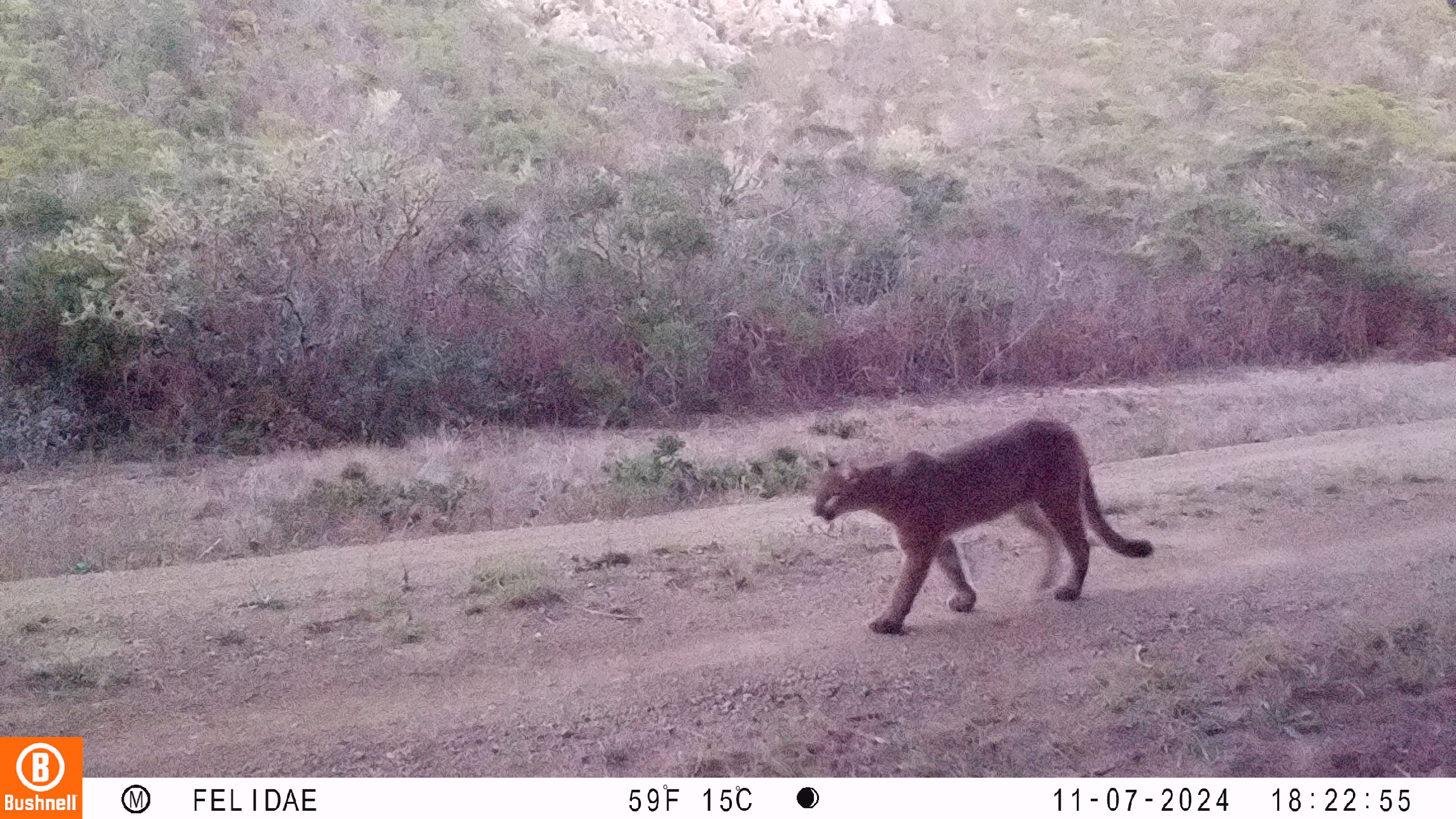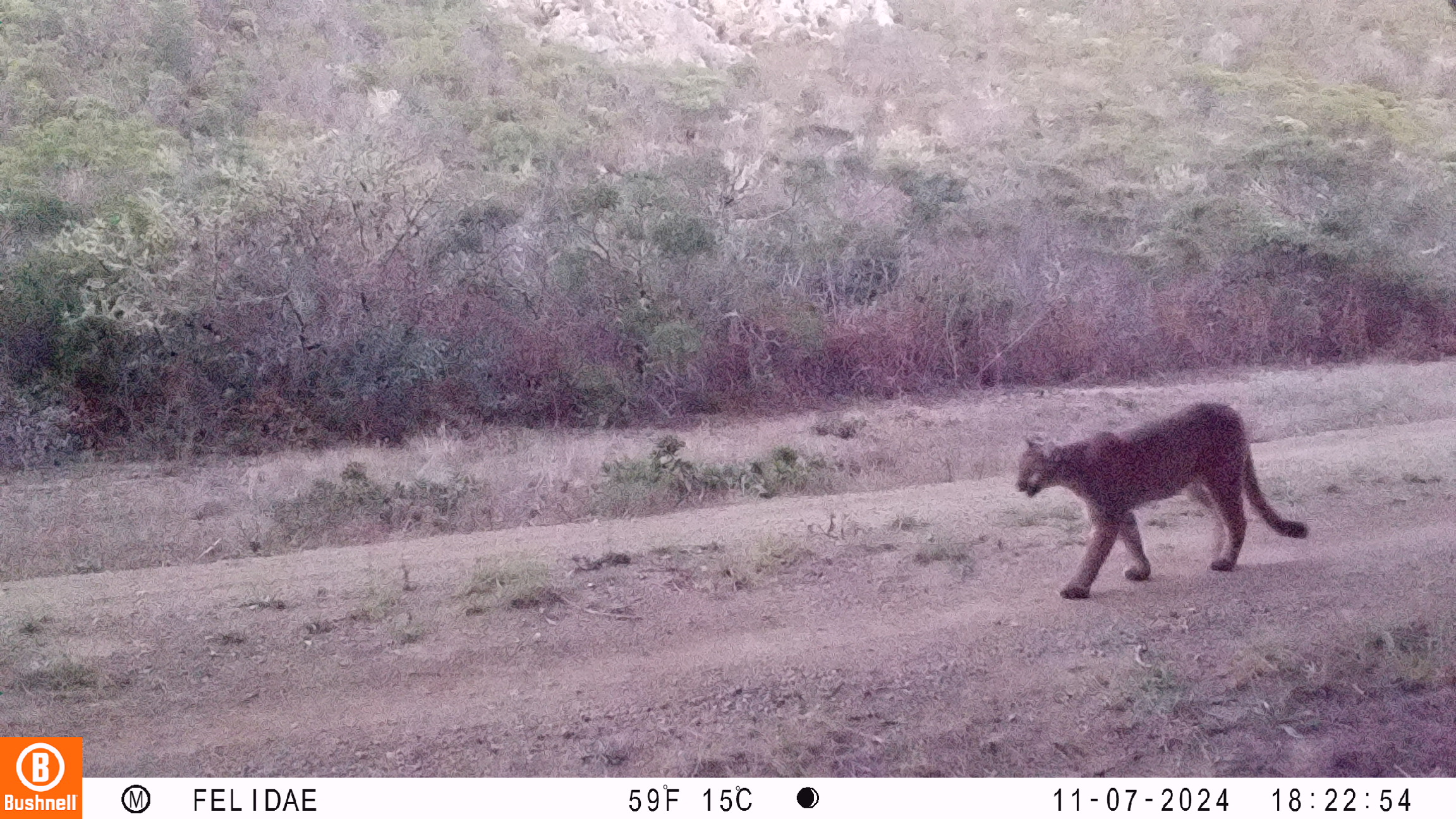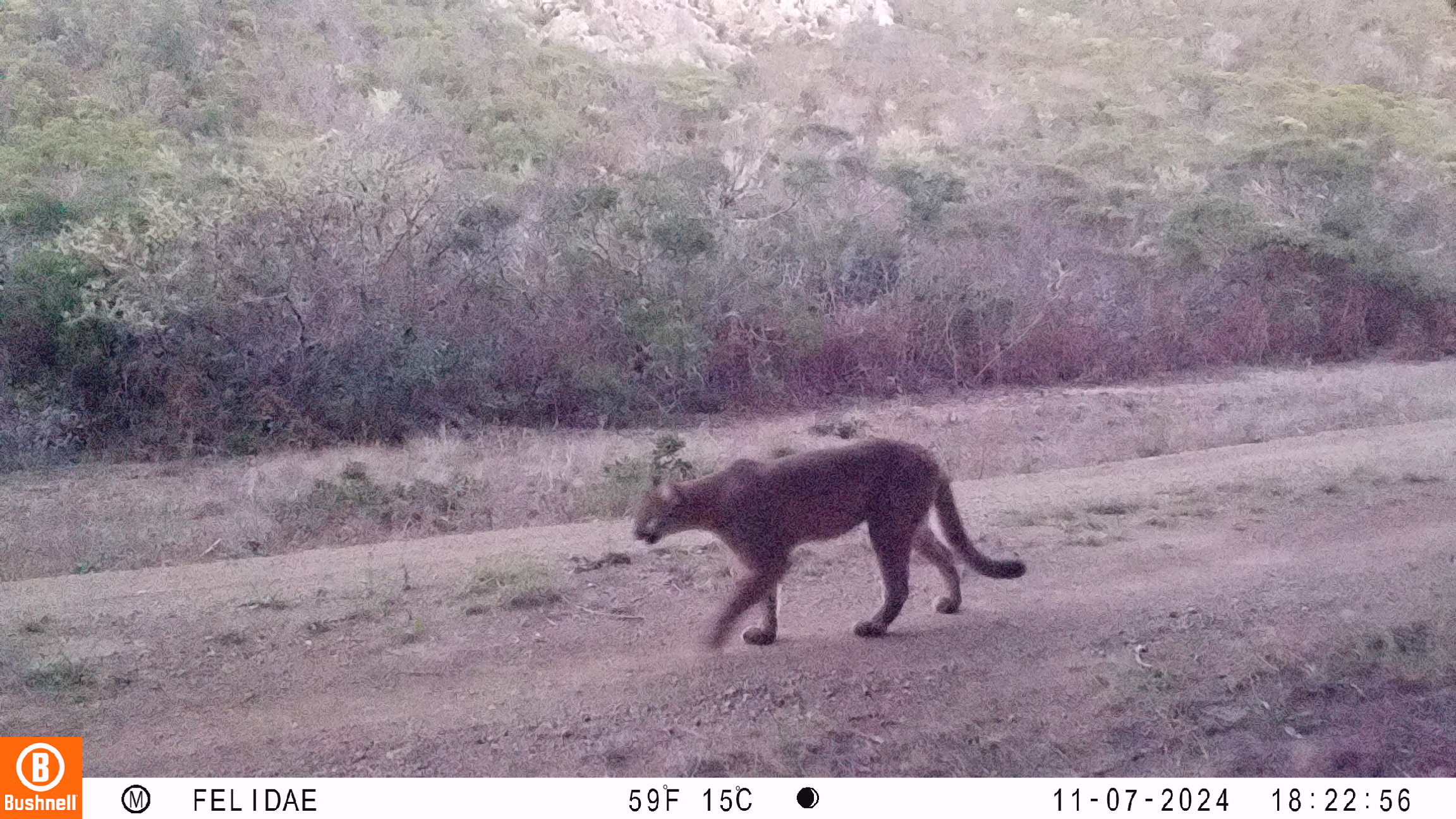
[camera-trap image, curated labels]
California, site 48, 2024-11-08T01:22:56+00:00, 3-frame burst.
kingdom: Animalia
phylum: Chordata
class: Mammalia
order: Carnivora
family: Felidae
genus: Puma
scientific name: Puma concolor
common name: puma